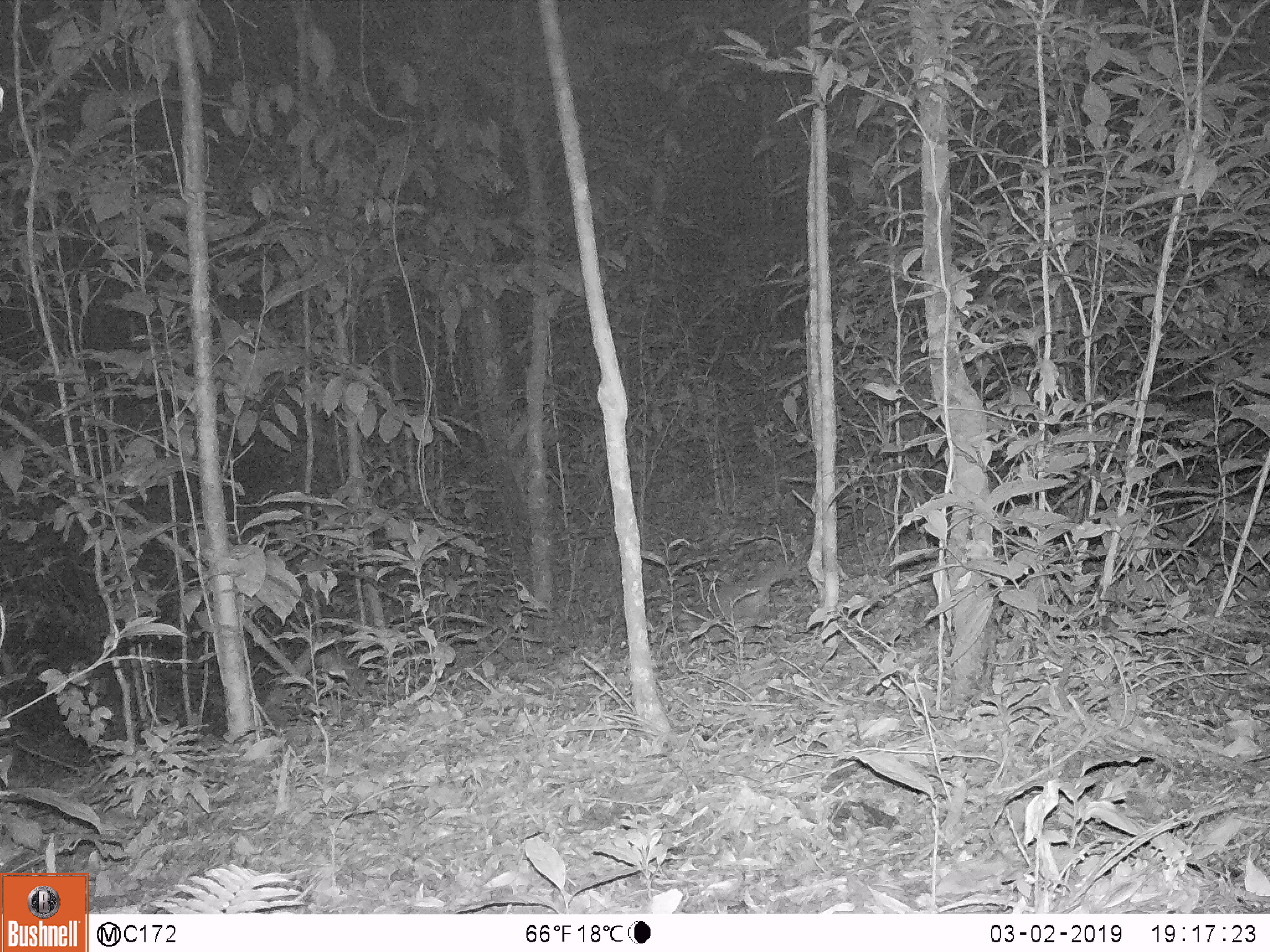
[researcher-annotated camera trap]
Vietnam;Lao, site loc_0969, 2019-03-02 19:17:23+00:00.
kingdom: Animalia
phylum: Chordata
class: Mammalia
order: Carnivora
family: Mustelidae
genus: Melogale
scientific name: Melogale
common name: ferret badger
Ferret badger (Melogale). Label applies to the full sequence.